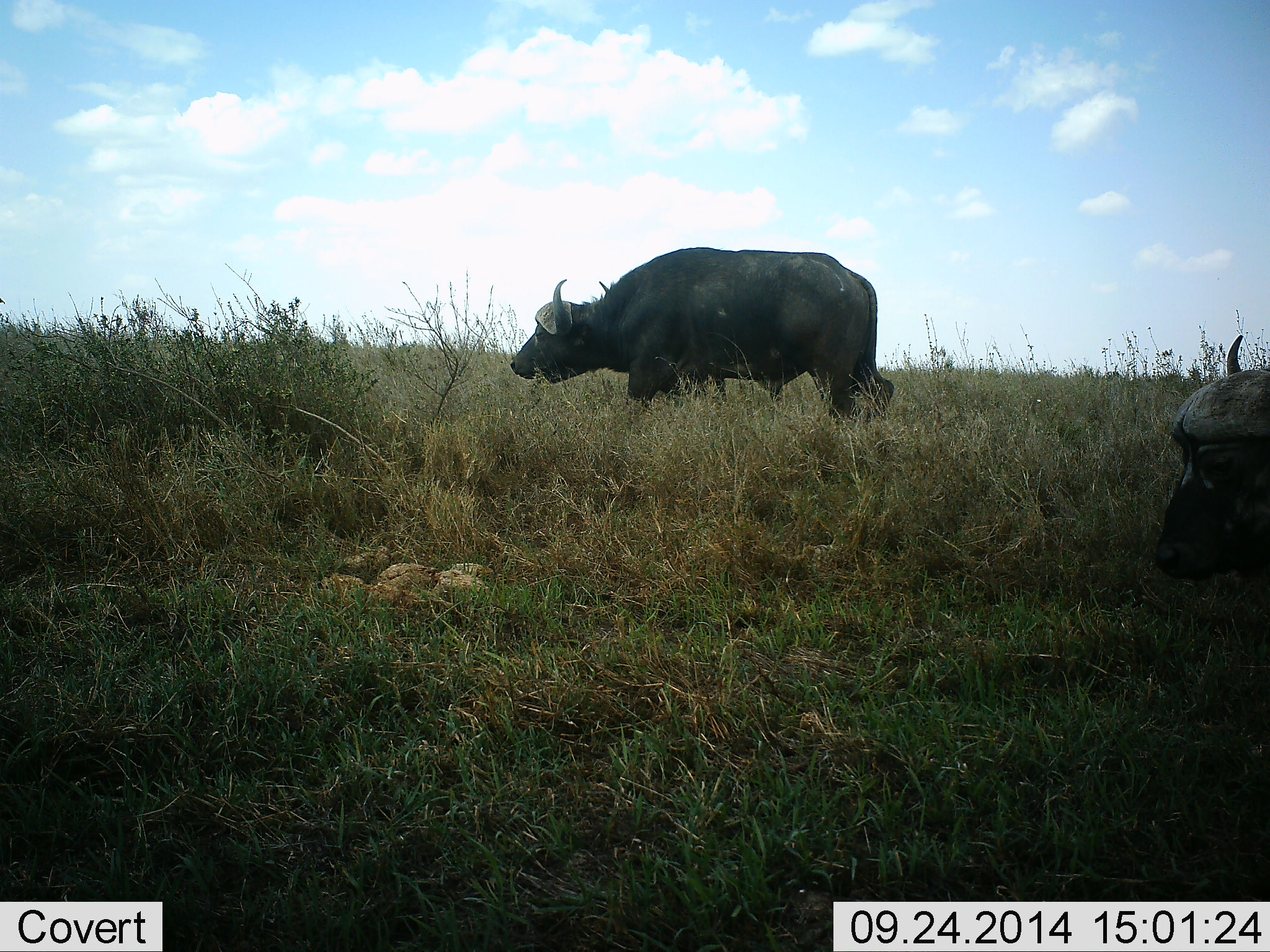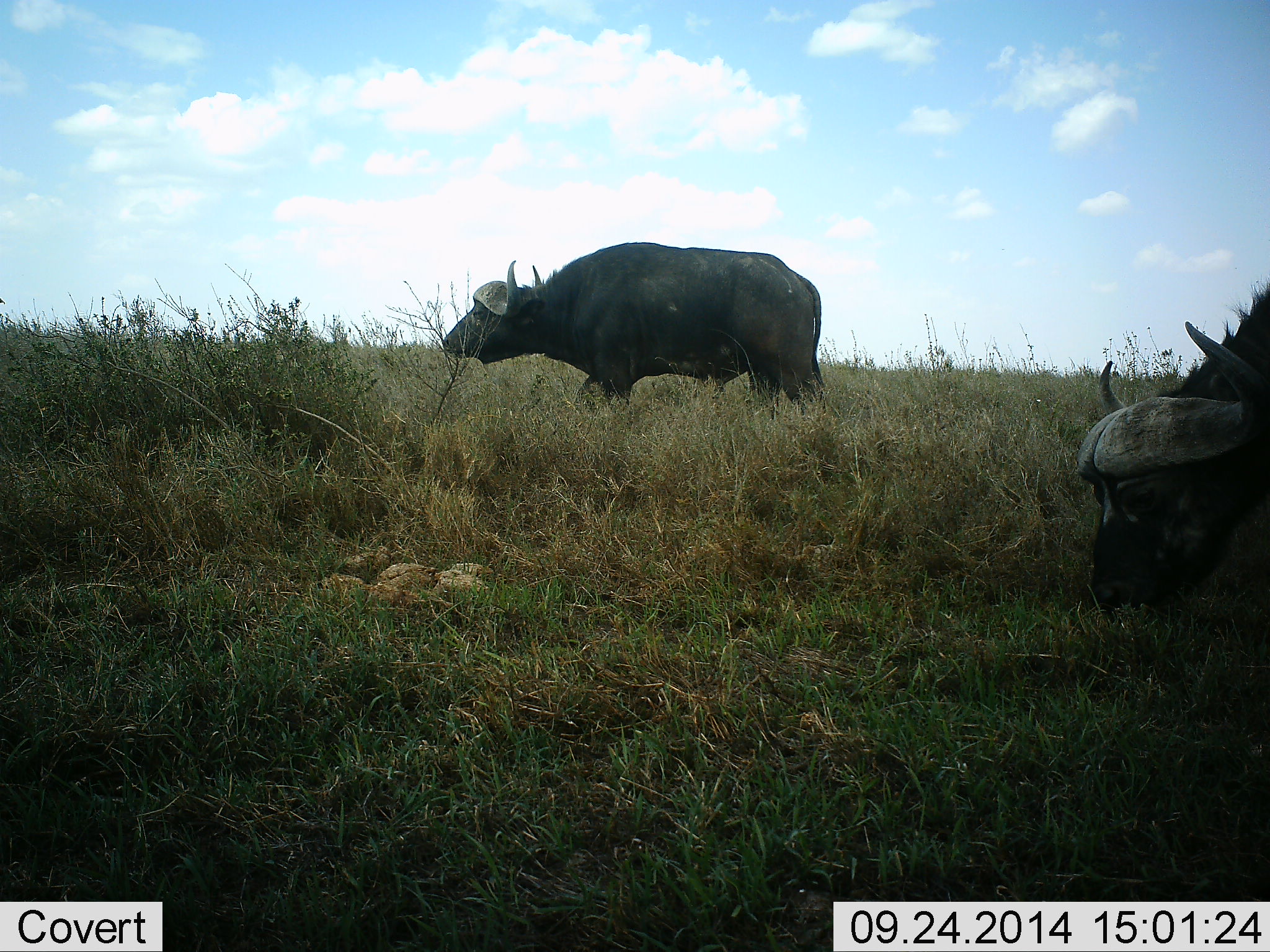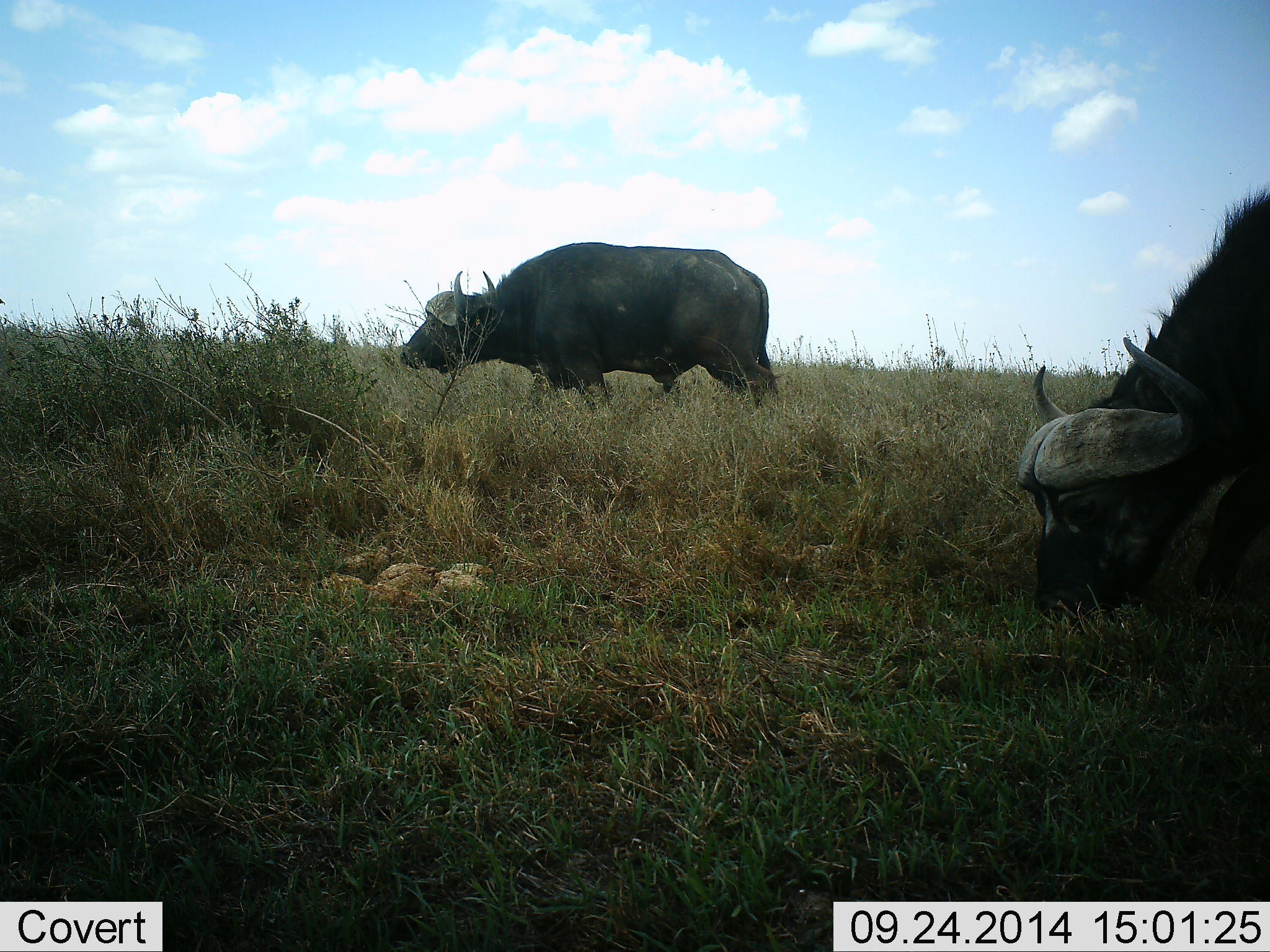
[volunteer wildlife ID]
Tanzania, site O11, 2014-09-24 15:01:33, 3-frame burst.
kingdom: Animalia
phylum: Chordata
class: Mammalia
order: Artiodactyla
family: Bovidae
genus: Syncerus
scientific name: Syncerus caffer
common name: cape buffalo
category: buffalo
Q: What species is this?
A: Buffalo (cape buffalo) (Syncerus caffer).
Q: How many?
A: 2.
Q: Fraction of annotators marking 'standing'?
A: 10%.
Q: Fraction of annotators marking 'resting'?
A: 0%.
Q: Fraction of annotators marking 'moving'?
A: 70%.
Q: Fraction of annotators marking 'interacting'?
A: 0%.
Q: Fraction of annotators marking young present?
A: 0%.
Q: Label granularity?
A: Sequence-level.